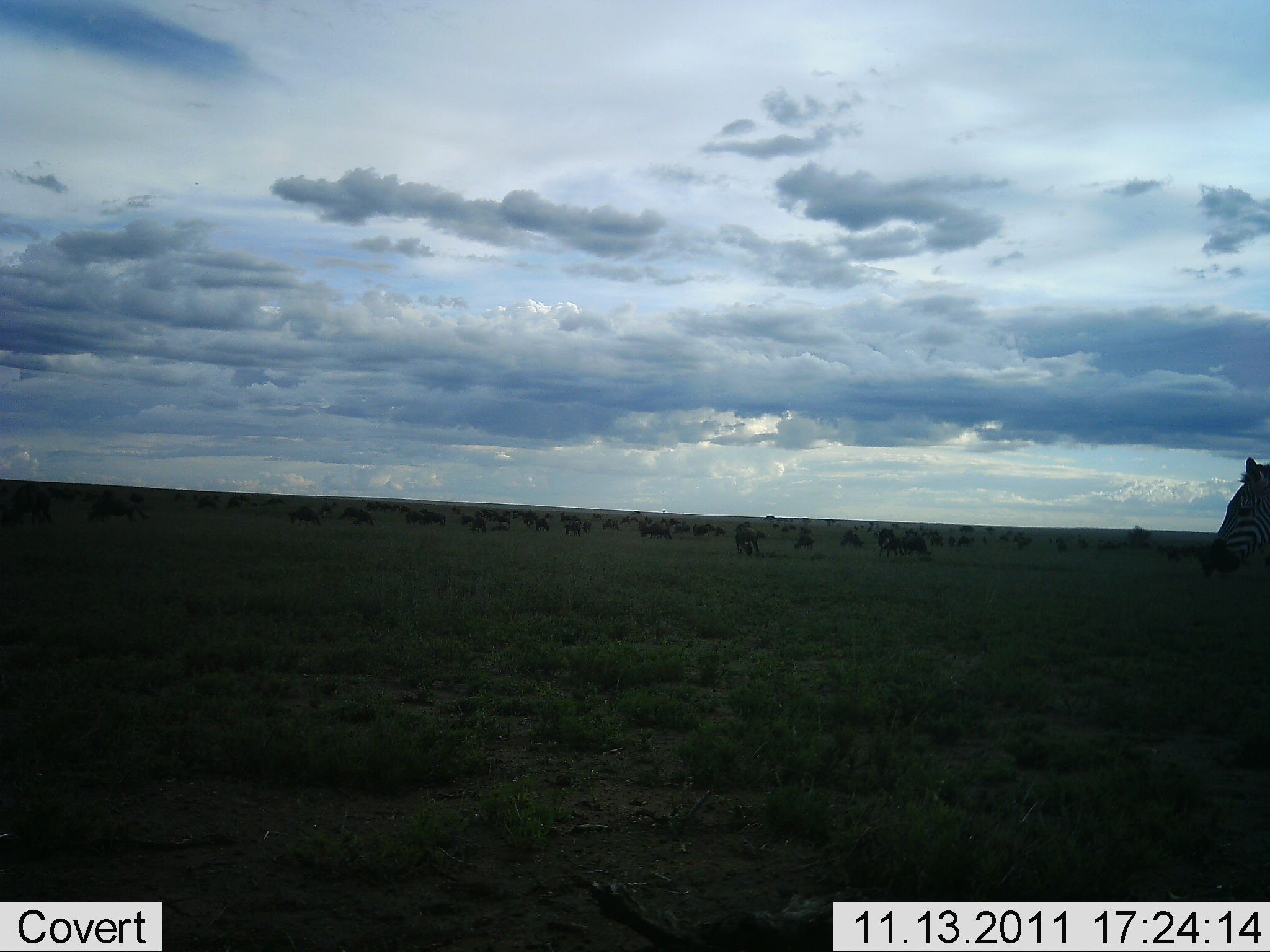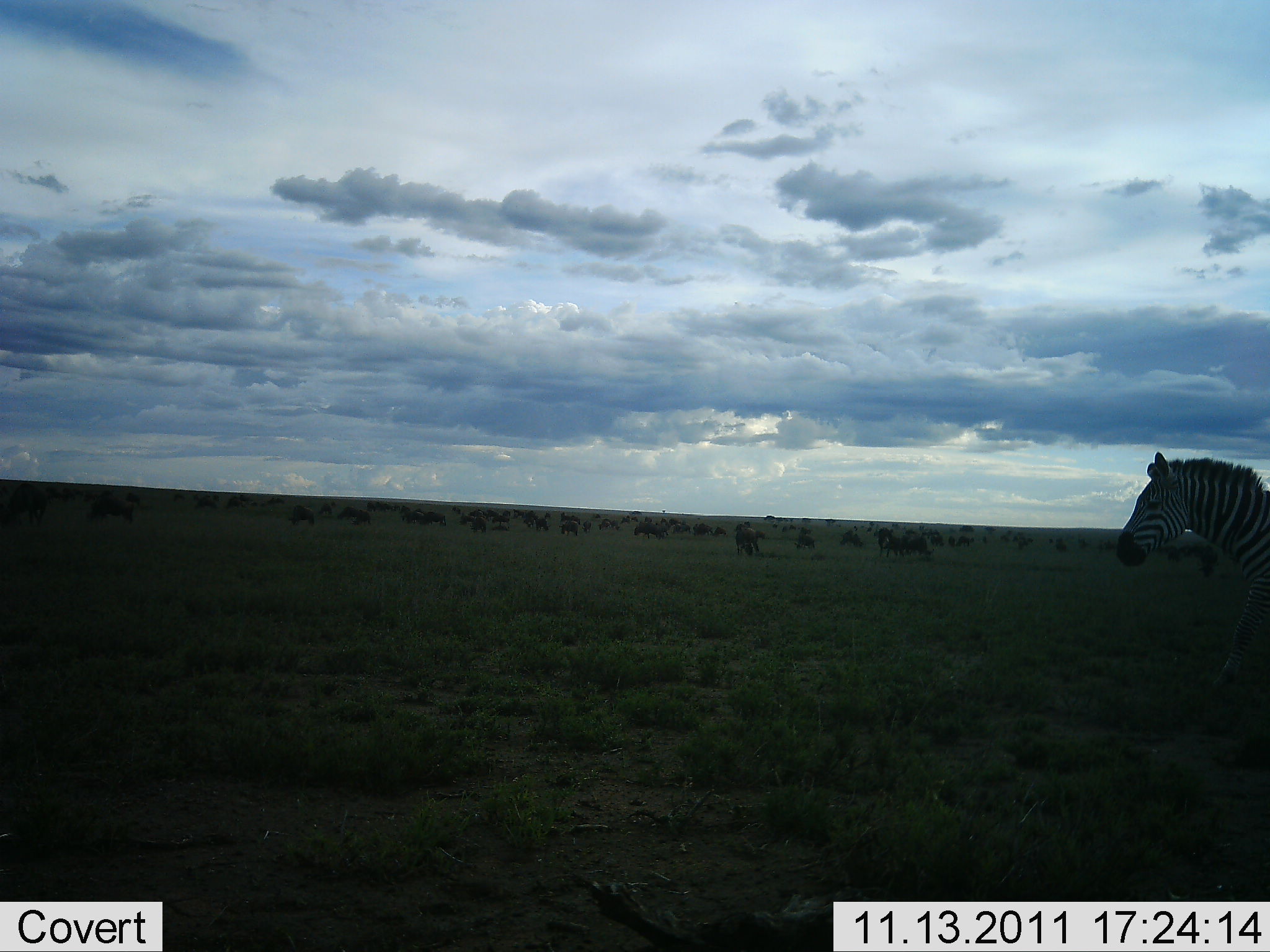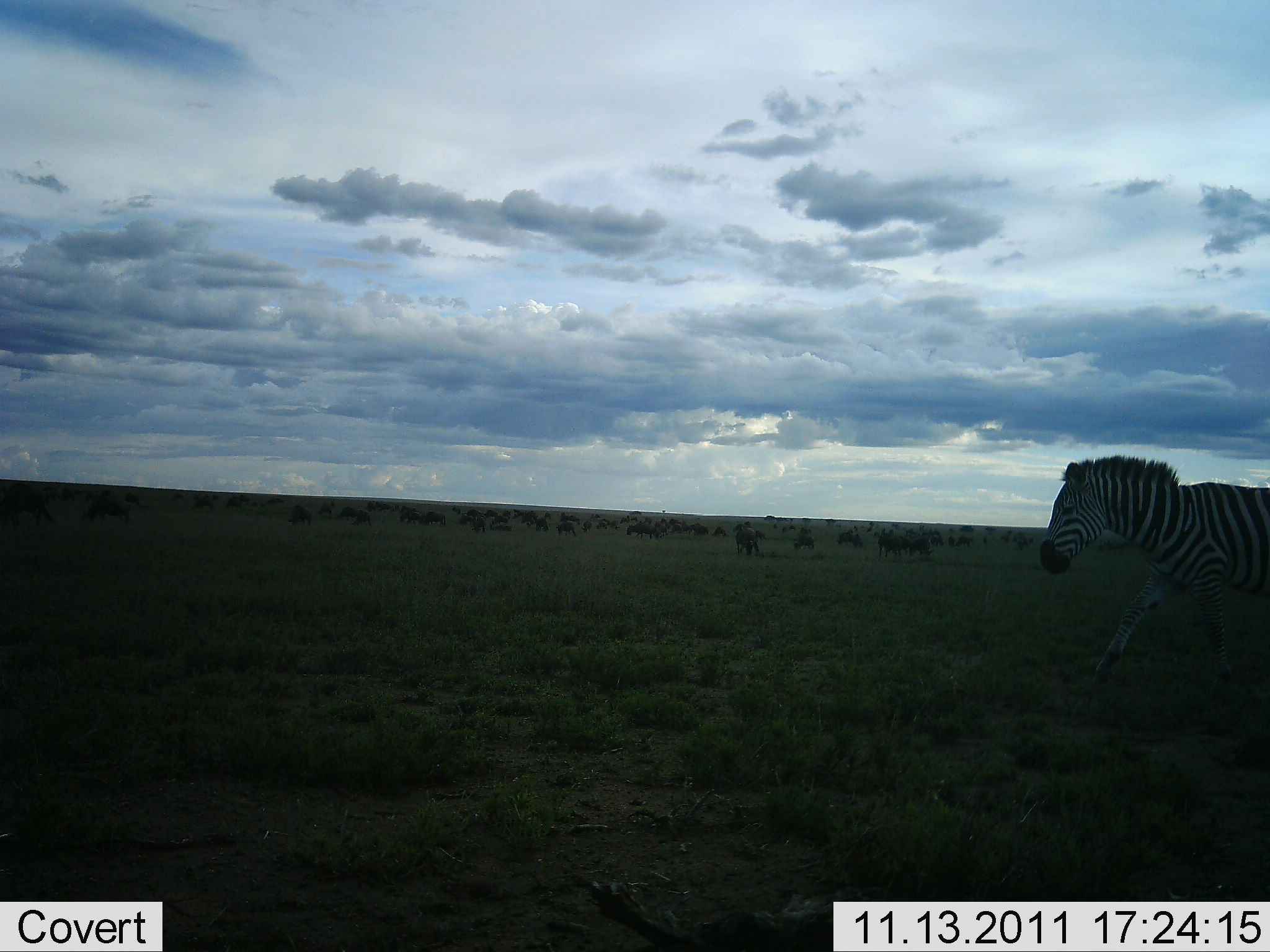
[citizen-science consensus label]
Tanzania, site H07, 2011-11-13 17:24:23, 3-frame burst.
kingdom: Animalia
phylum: Chordata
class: Mammalia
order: Artiodactyla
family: Bovidae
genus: Connochaetes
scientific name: Connochaetes taurinus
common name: blue wildebeest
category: wildebeest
Wildebeest (blue wildebeest) (Connochaetes taurinus), count 51+. Behavior (volunteer vote fractions): standing 50%, resting 0%, moving 42%, interacting 8%. Young present (vote fraction): 0%. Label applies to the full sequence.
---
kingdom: Animalia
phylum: Chordata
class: Mammalia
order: Perissodactyla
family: Equidae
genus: Equus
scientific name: Equus quagga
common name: plains zebra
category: zebra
Zebra (plains zebra) (Equus quagga), count 1. Behavior (volunteer vote fractions): standing 28%, resting 6%, moving 89%, interacting 0%. Young present (vote fraction): 0%. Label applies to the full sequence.